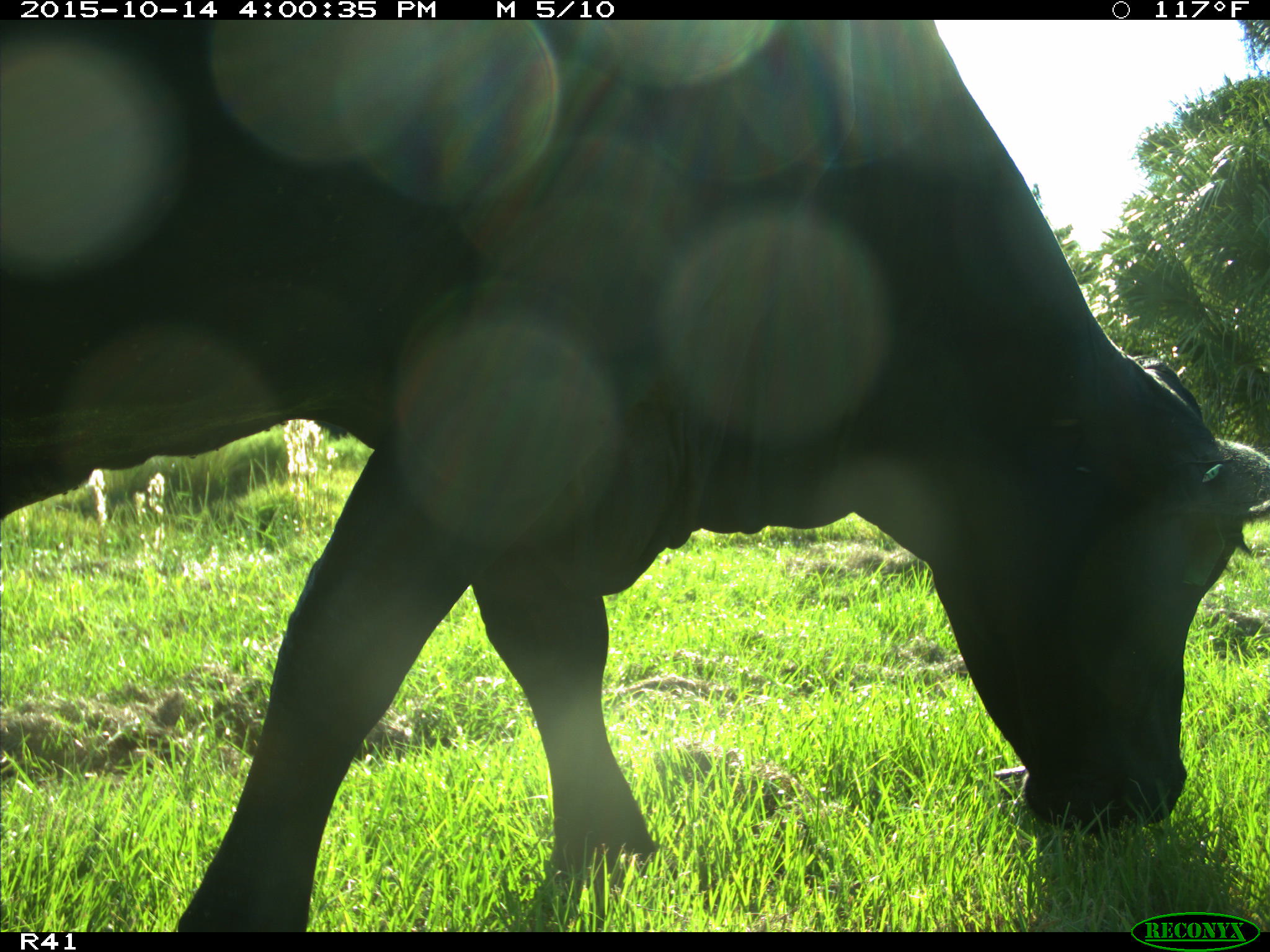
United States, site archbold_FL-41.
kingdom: Animalia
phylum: Chordata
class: Mammalia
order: Artiodactyla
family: Bovidae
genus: Bos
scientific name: Bos taurus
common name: domestic cow